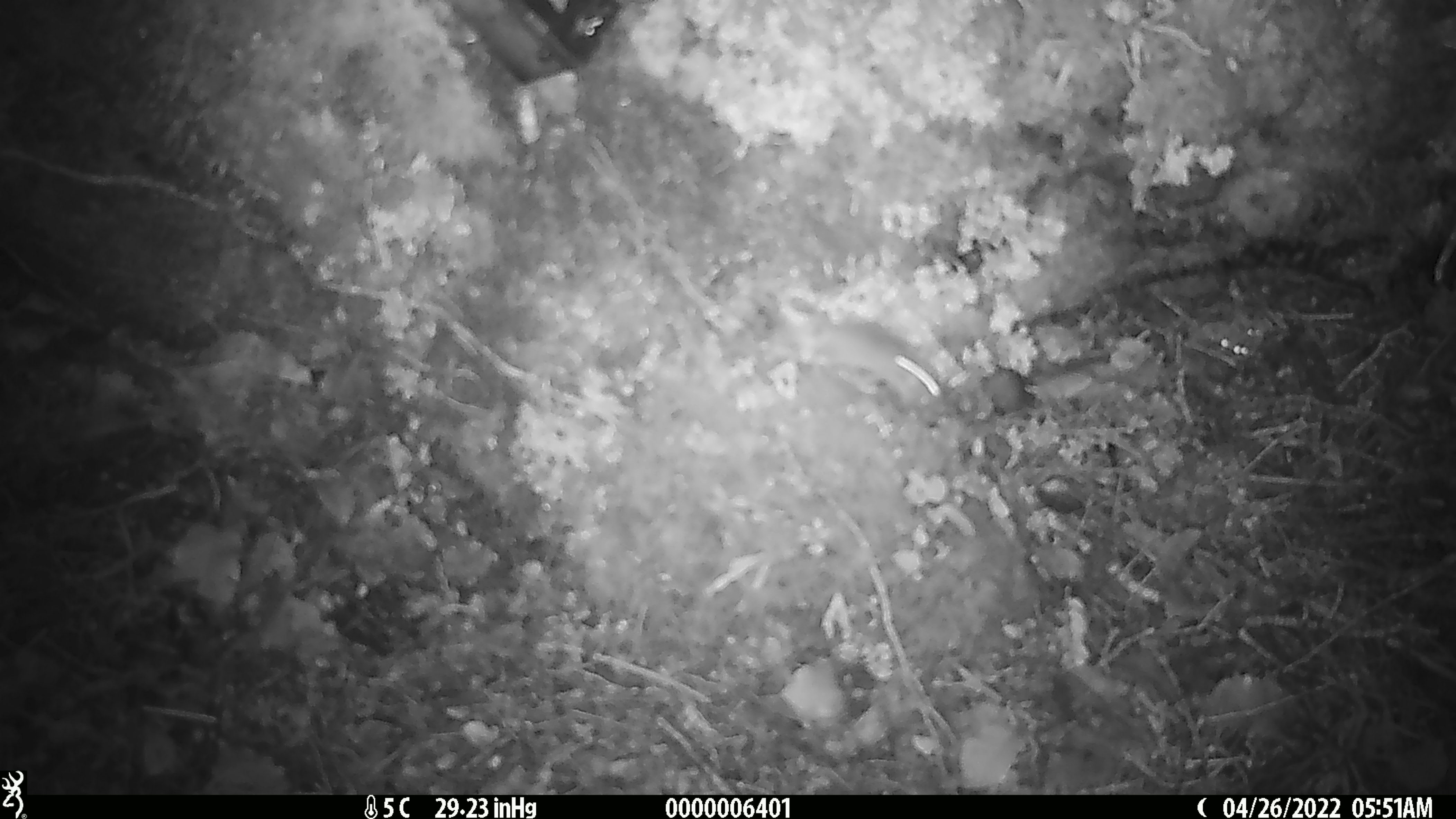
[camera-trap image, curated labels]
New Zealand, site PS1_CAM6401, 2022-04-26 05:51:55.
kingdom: Animalia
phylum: Chordata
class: Mammalia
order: Rodentia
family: Muridae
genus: Mus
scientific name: Mus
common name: mouse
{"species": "mouse (Mus)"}